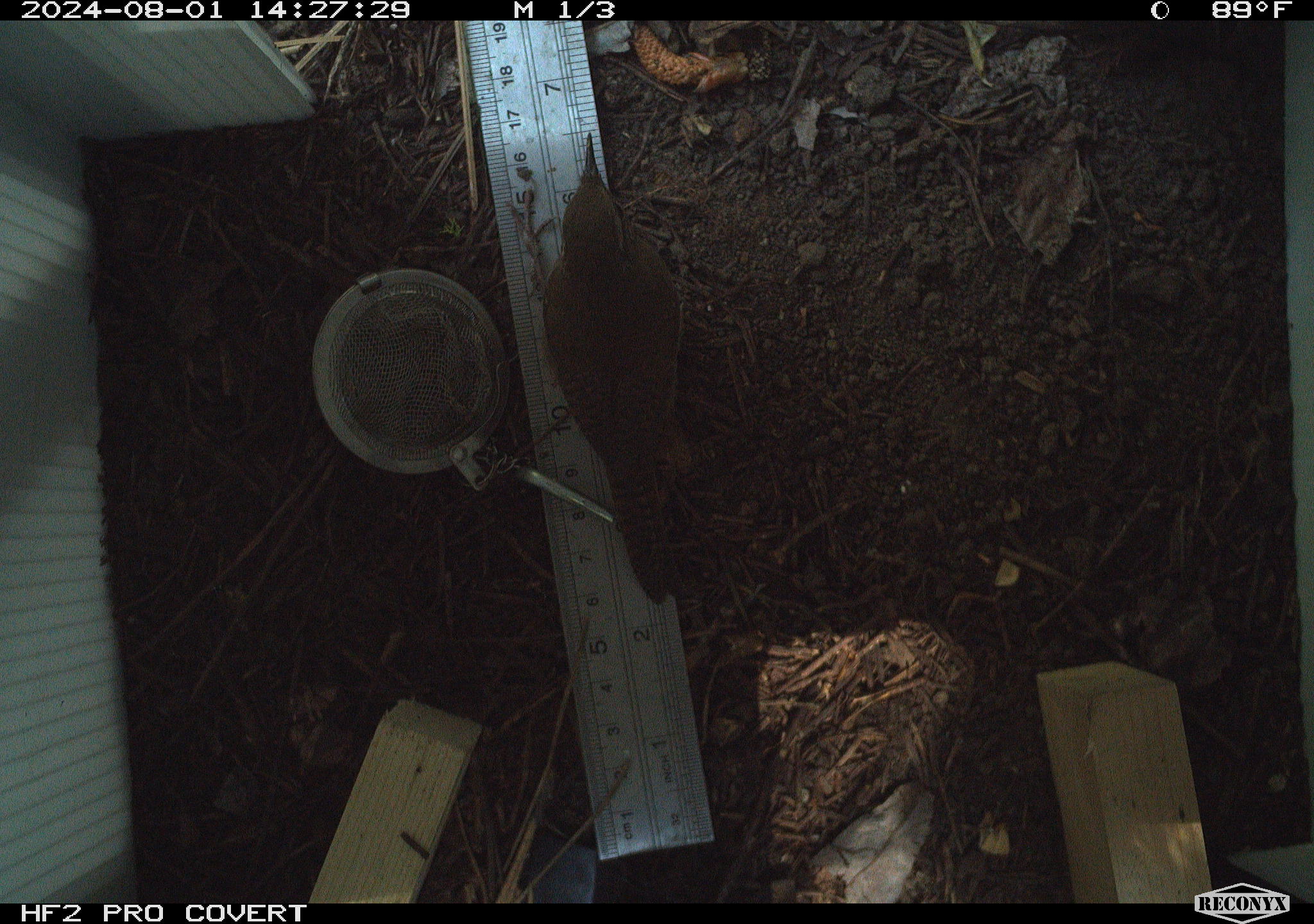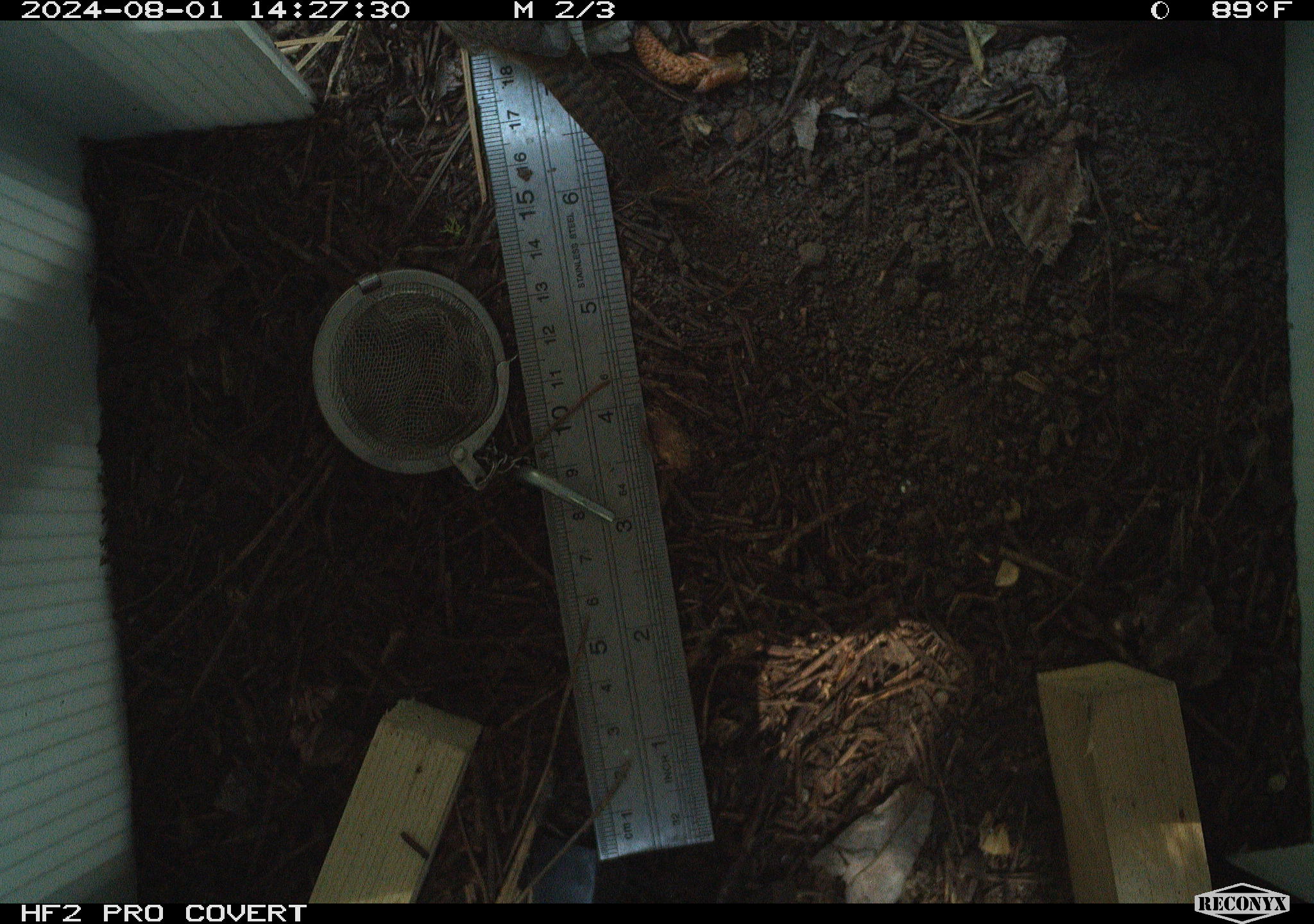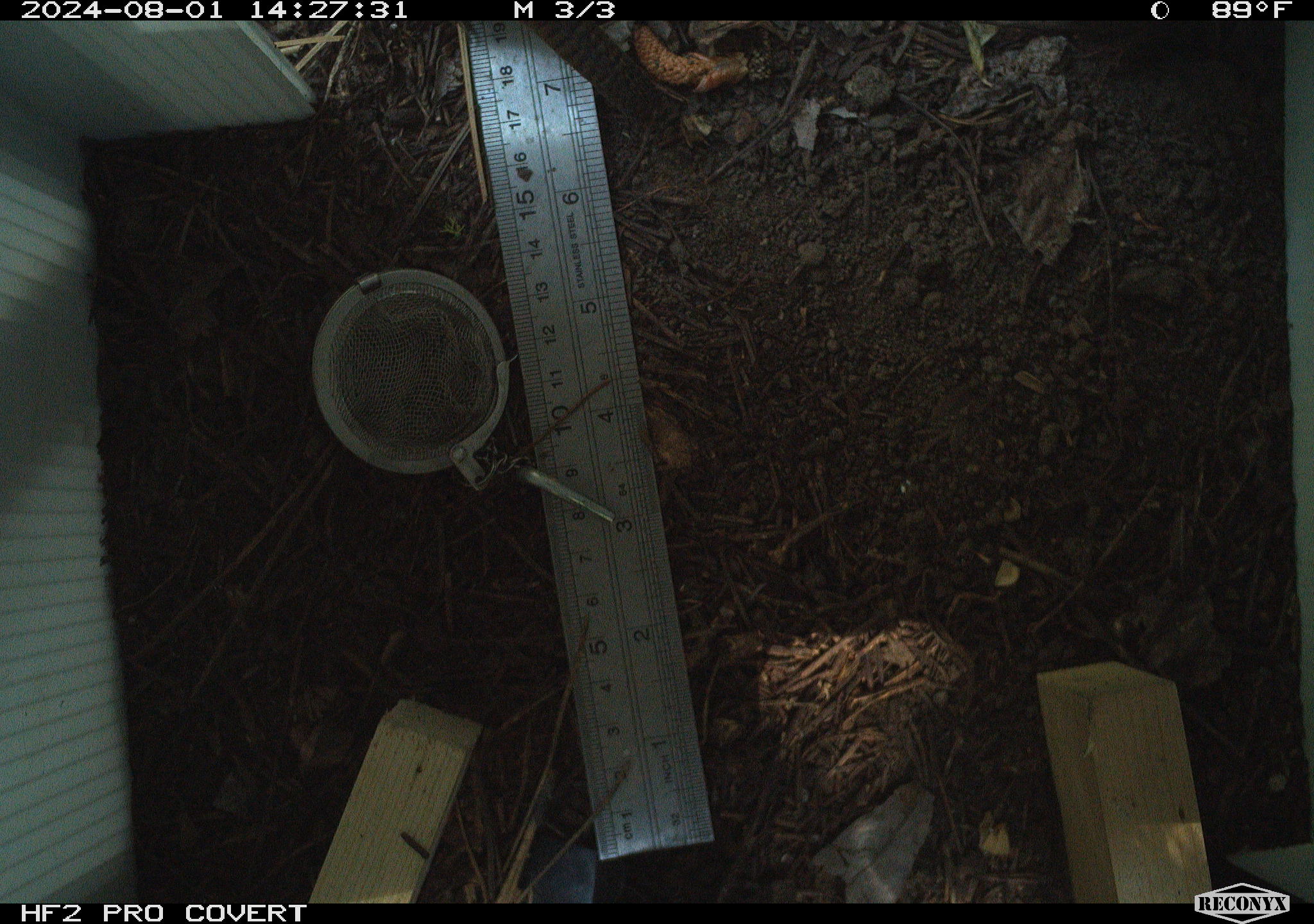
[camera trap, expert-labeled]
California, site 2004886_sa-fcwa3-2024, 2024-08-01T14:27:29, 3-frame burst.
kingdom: Animalia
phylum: Chordata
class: Aves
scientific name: Aves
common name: bird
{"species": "bird (Aves)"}